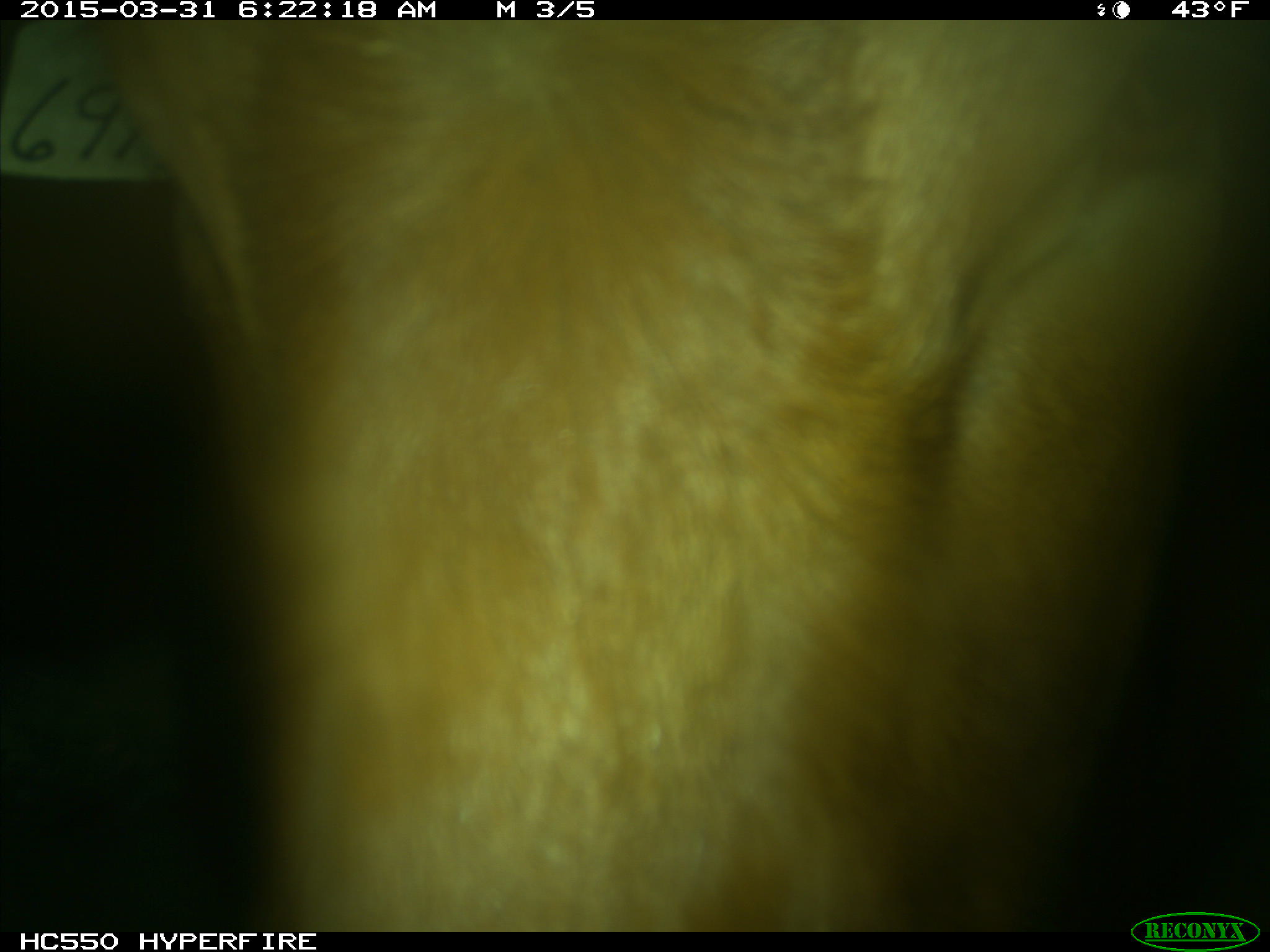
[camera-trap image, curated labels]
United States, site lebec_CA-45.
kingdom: Animalia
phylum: Chordata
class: Mammalia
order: Artiodactyla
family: Bovidae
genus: Bos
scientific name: Bos taurus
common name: domestic cow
Bos taurus (domestic cow).